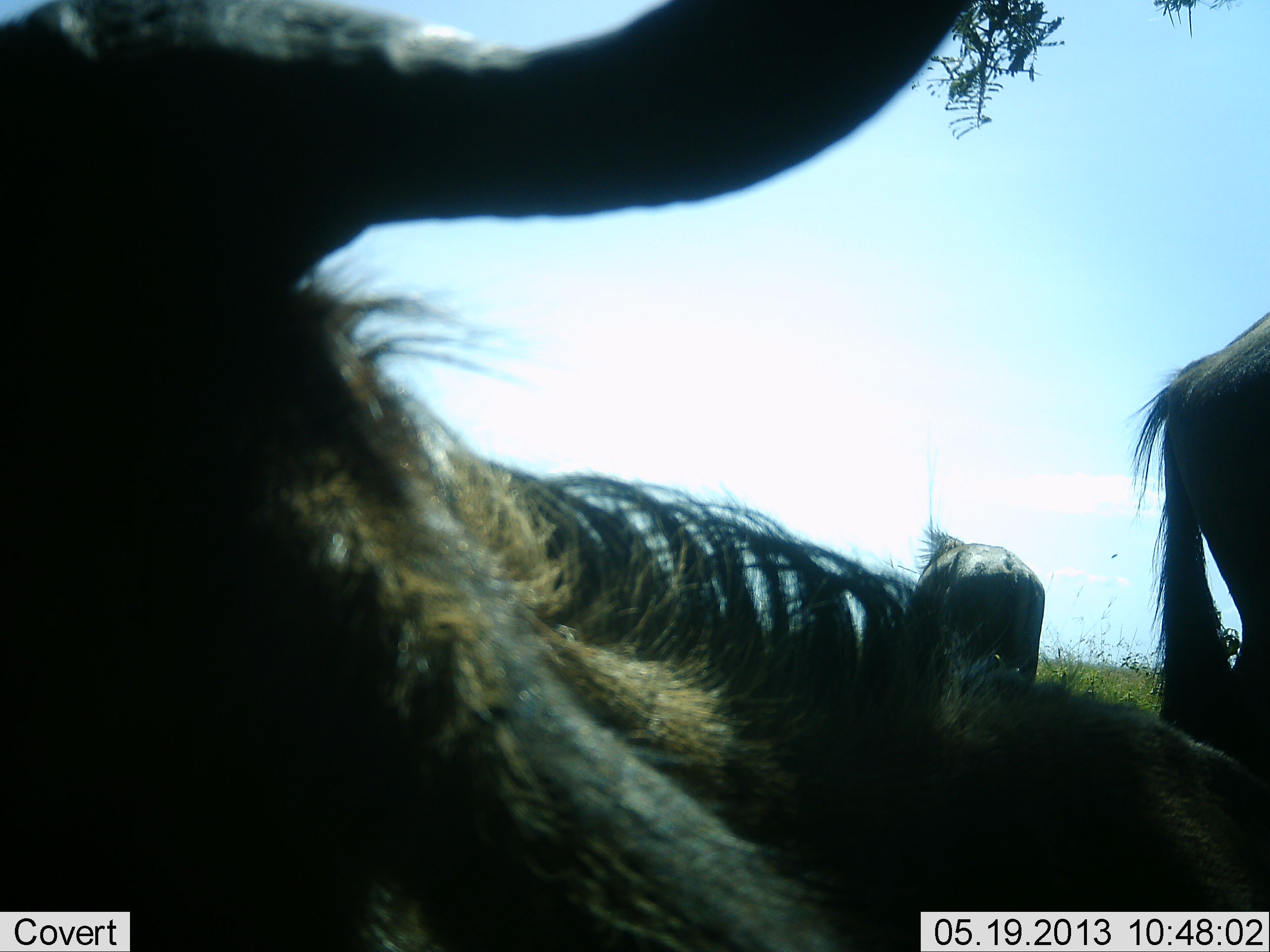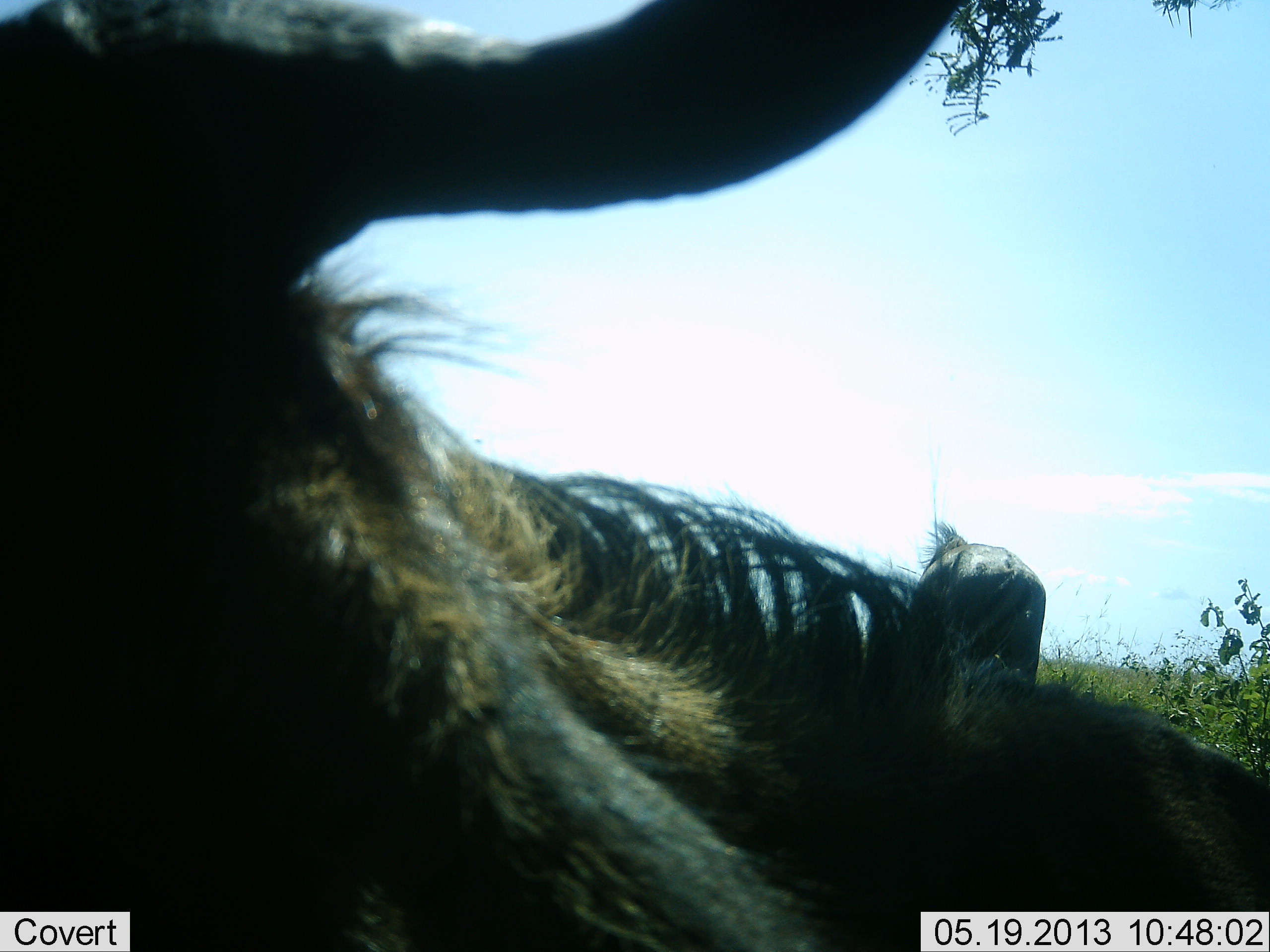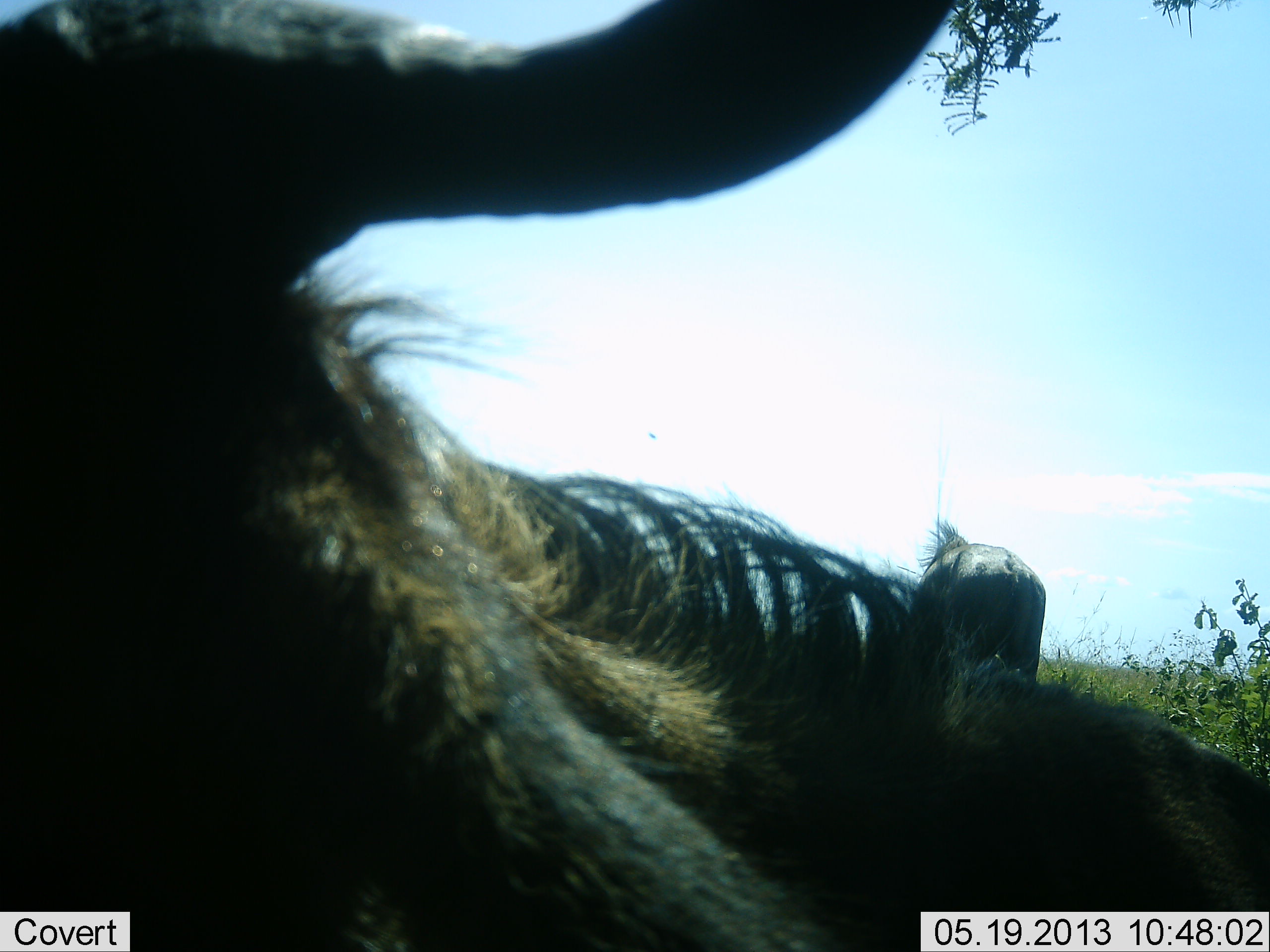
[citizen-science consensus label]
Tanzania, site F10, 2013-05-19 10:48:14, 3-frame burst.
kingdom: Animalia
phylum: Chordata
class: Mammalia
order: Artiodactyla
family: Bovidae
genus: Connochaetes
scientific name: Connochaetes taurinus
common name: blue wildebeest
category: wildebeest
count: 2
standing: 61%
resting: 57%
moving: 48%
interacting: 9%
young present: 0%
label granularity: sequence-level